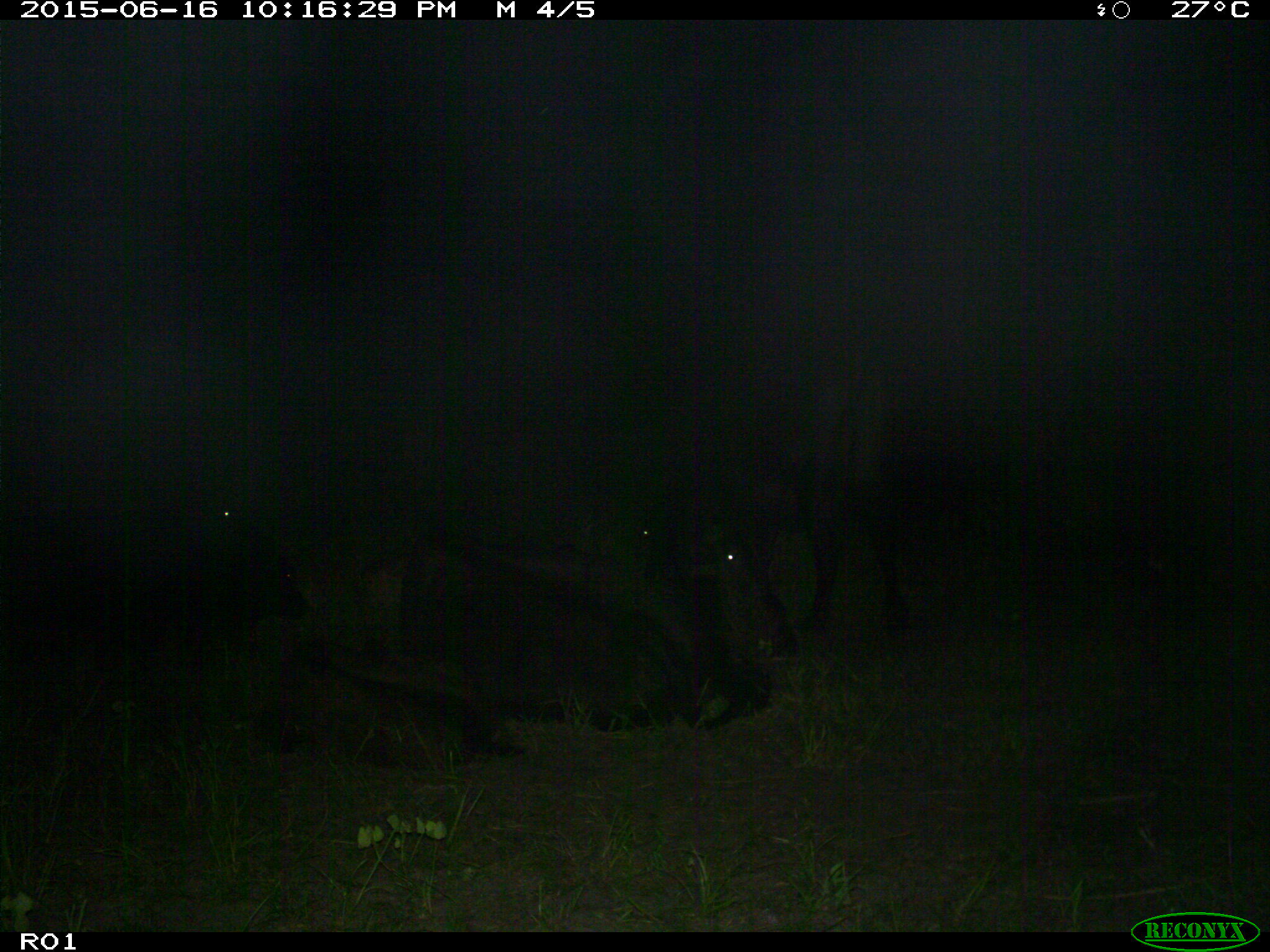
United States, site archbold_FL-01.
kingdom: Animalia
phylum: Chordata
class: Mammalia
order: Artiodactyla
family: Bovidae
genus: Bos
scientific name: Bos taurus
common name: domestic cow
Bos taurus (domestic cow).